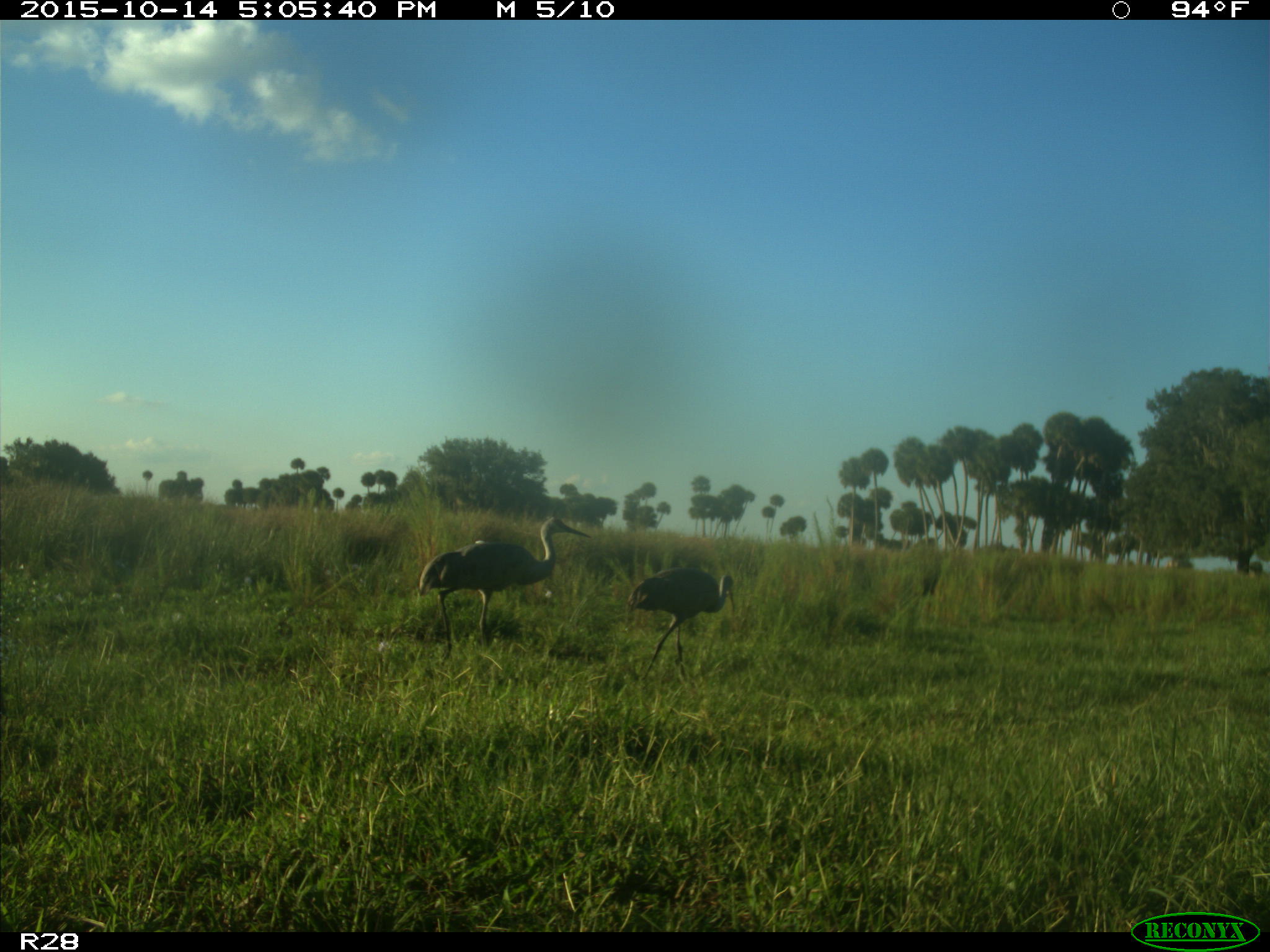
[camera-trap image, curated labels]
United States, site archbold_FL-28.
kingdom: Animalia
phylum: Chordata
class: Aves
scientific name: Aves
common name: birds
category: unidentified bird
Unidentified bird (birds) (Aves).